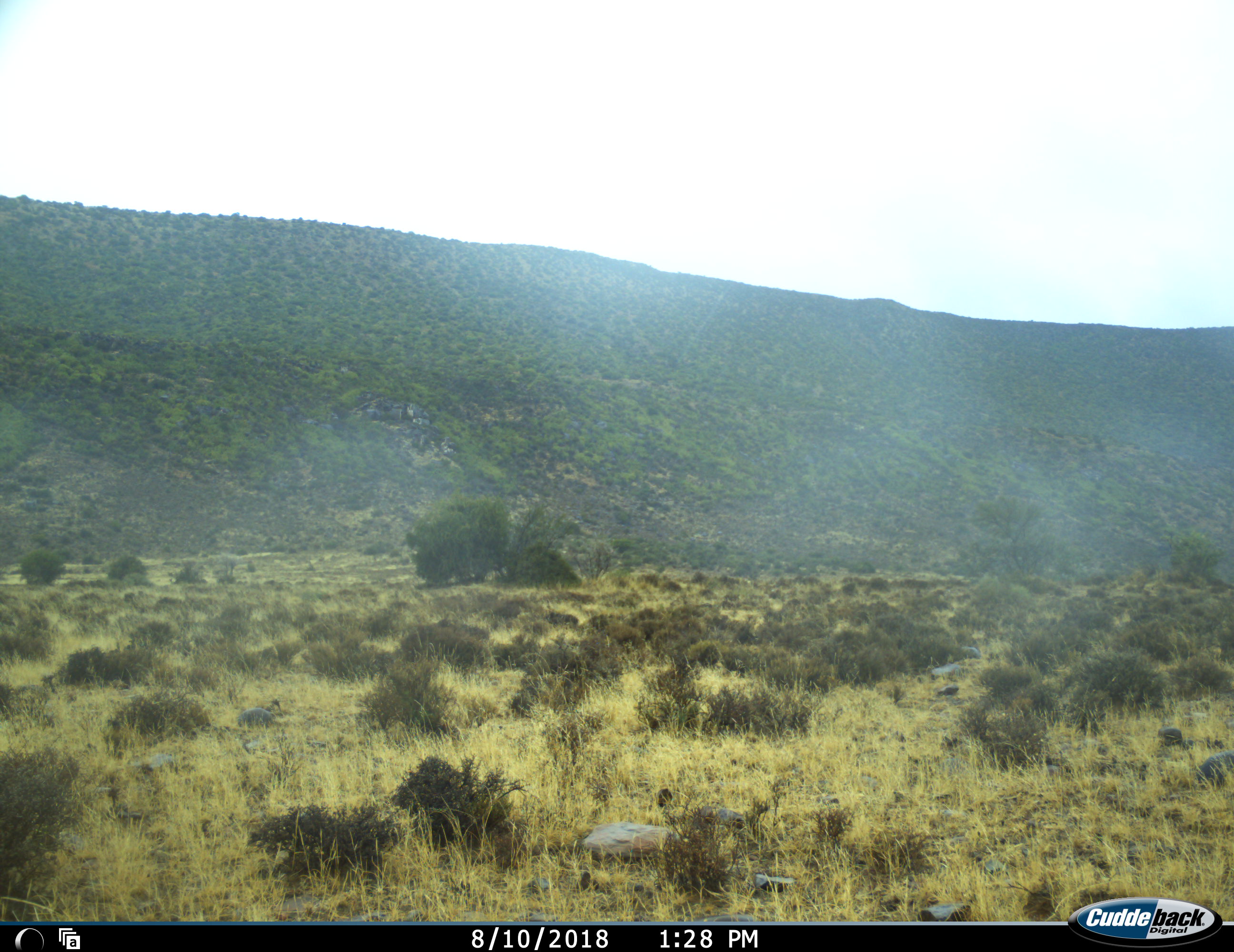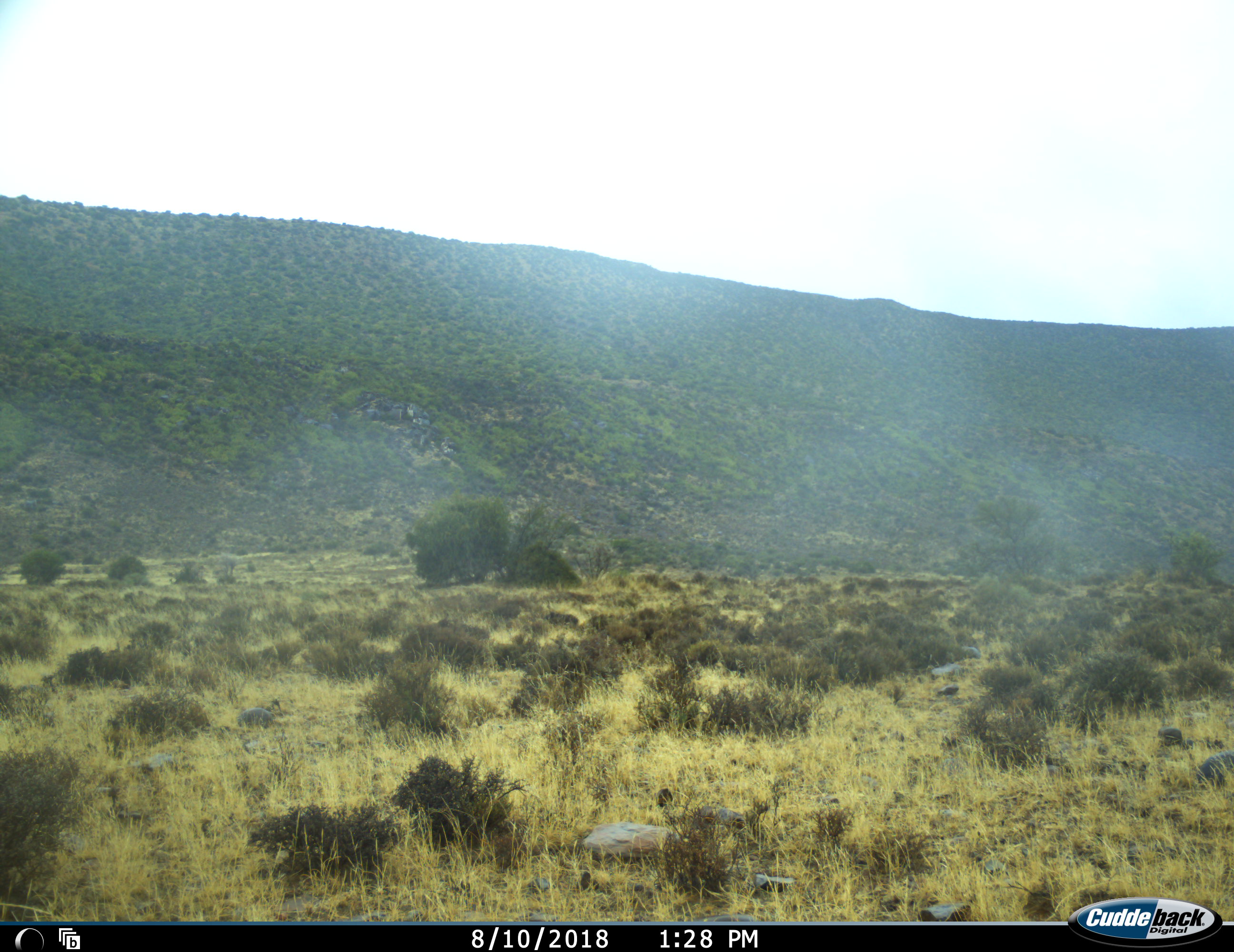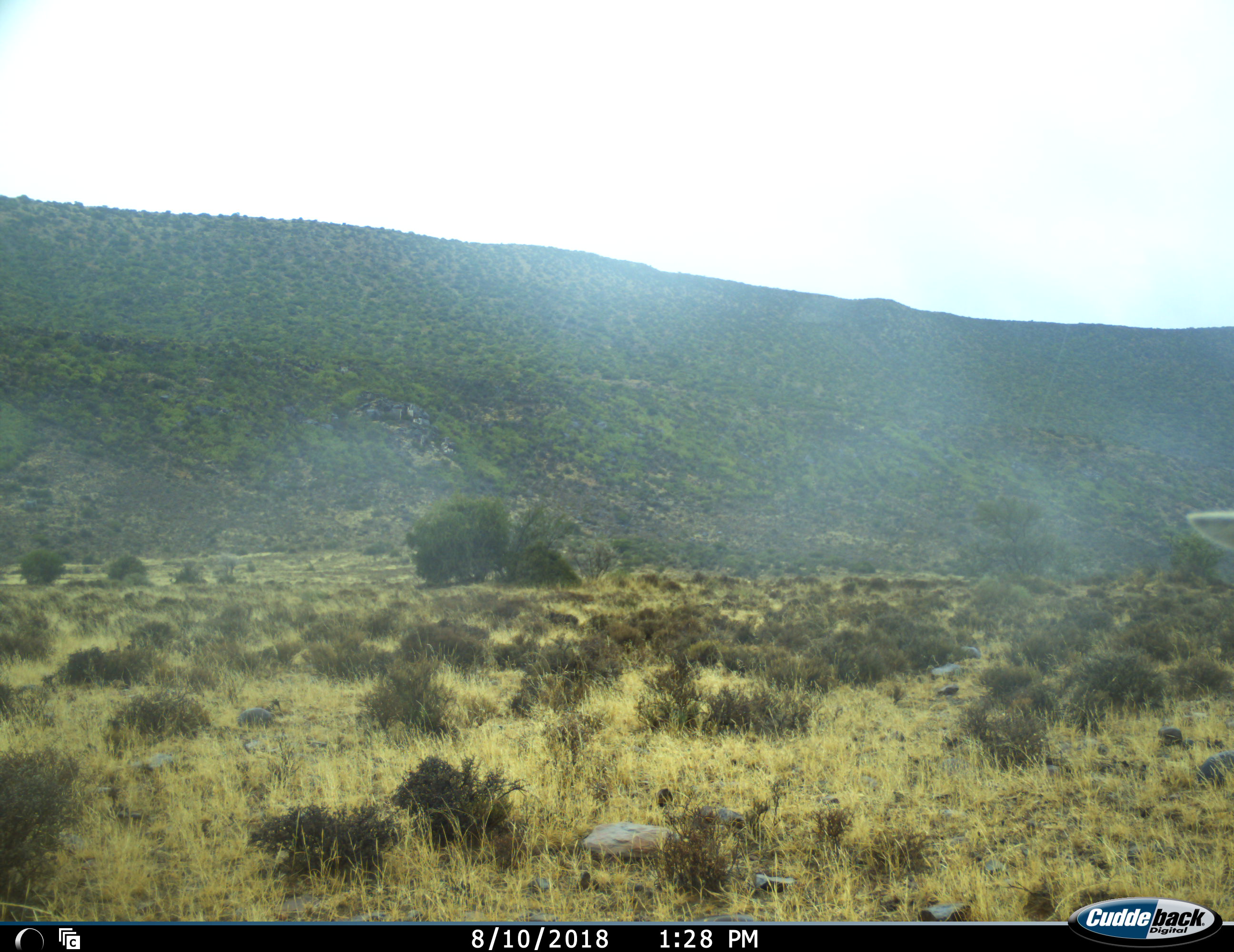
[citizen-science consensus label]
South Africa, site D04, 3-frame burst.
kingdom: Animalia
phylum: Chordata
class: Mammalia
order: Artiodactyla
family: Bovidae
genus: Antidorcas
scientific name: Antidorcas marsupialis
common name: springbok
Springbok (Antidorcas marsupialis), count 1. Behavior (volunteer vote fractions): standing 0%, resting 0%, moving 100%, interacting 0%. Young present (vote fraction): 0%. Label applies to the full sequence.